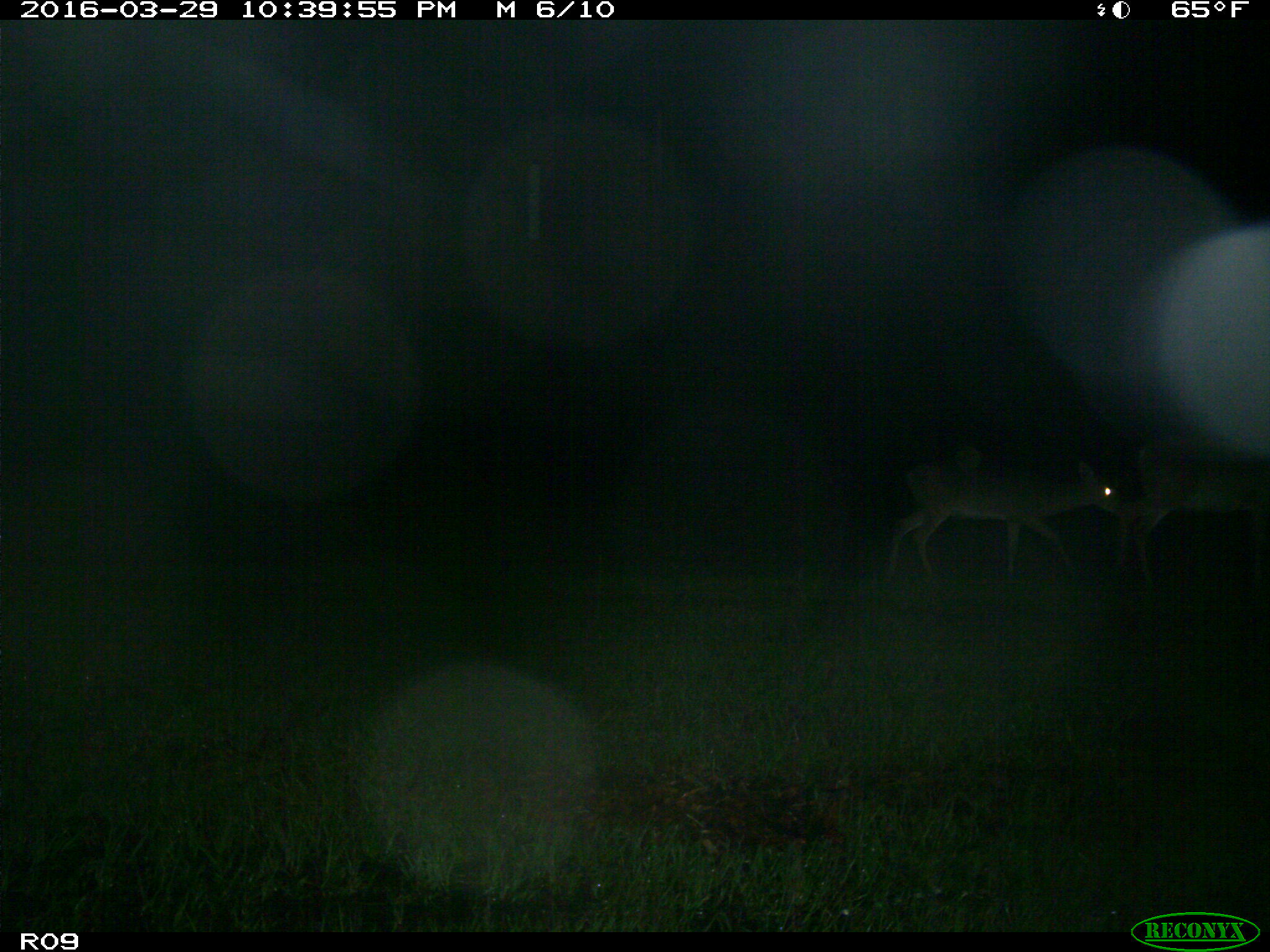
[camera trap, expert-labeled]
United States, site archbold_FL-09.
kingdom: Animalia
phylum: Chordata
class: Mammalia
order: Artiodactyla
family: Cervidae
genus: Odocoileus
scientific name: Odocoileus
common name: deer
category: unidentified deer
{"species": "unidentified deer (deer) (Odocoileus)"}